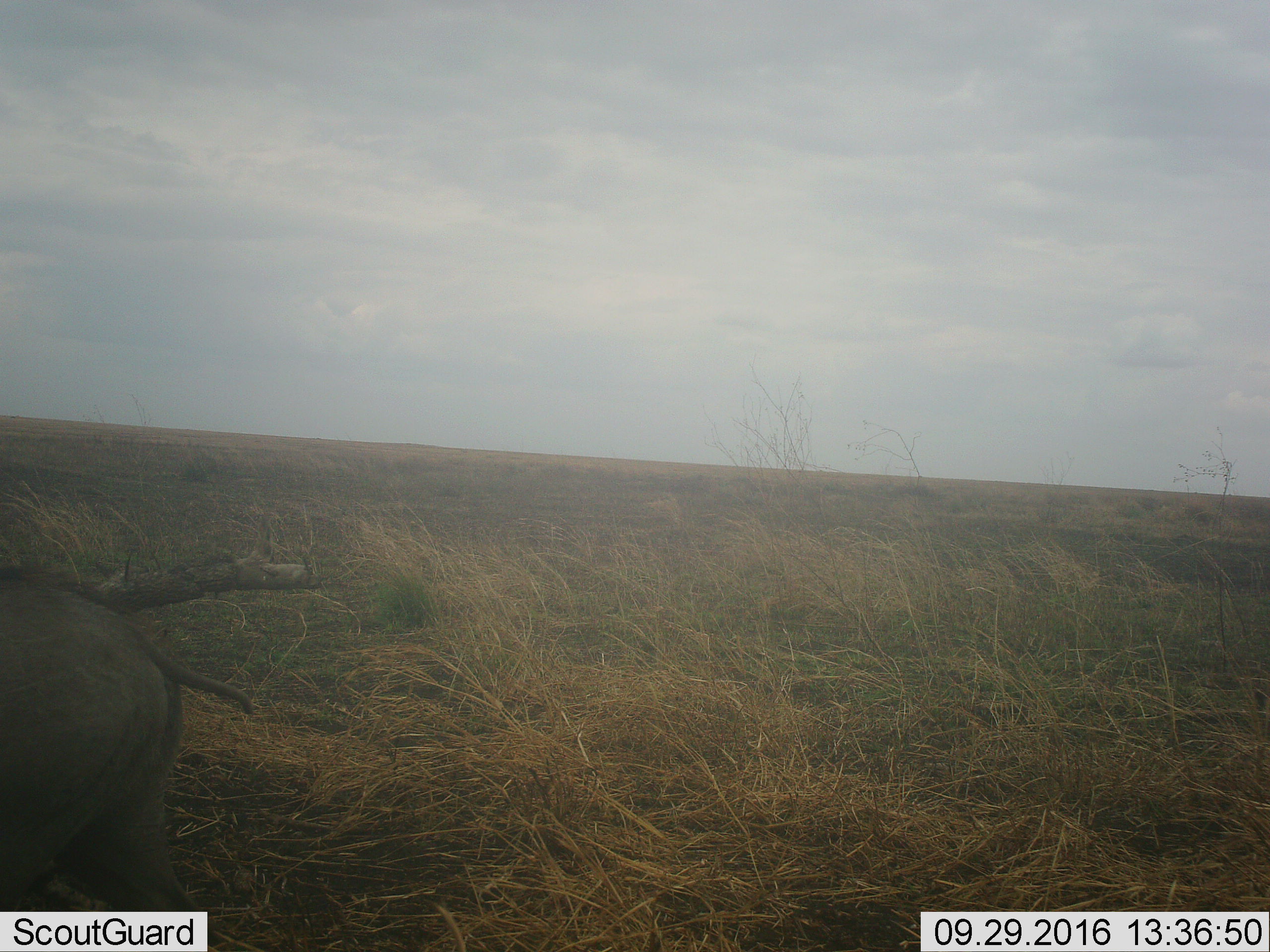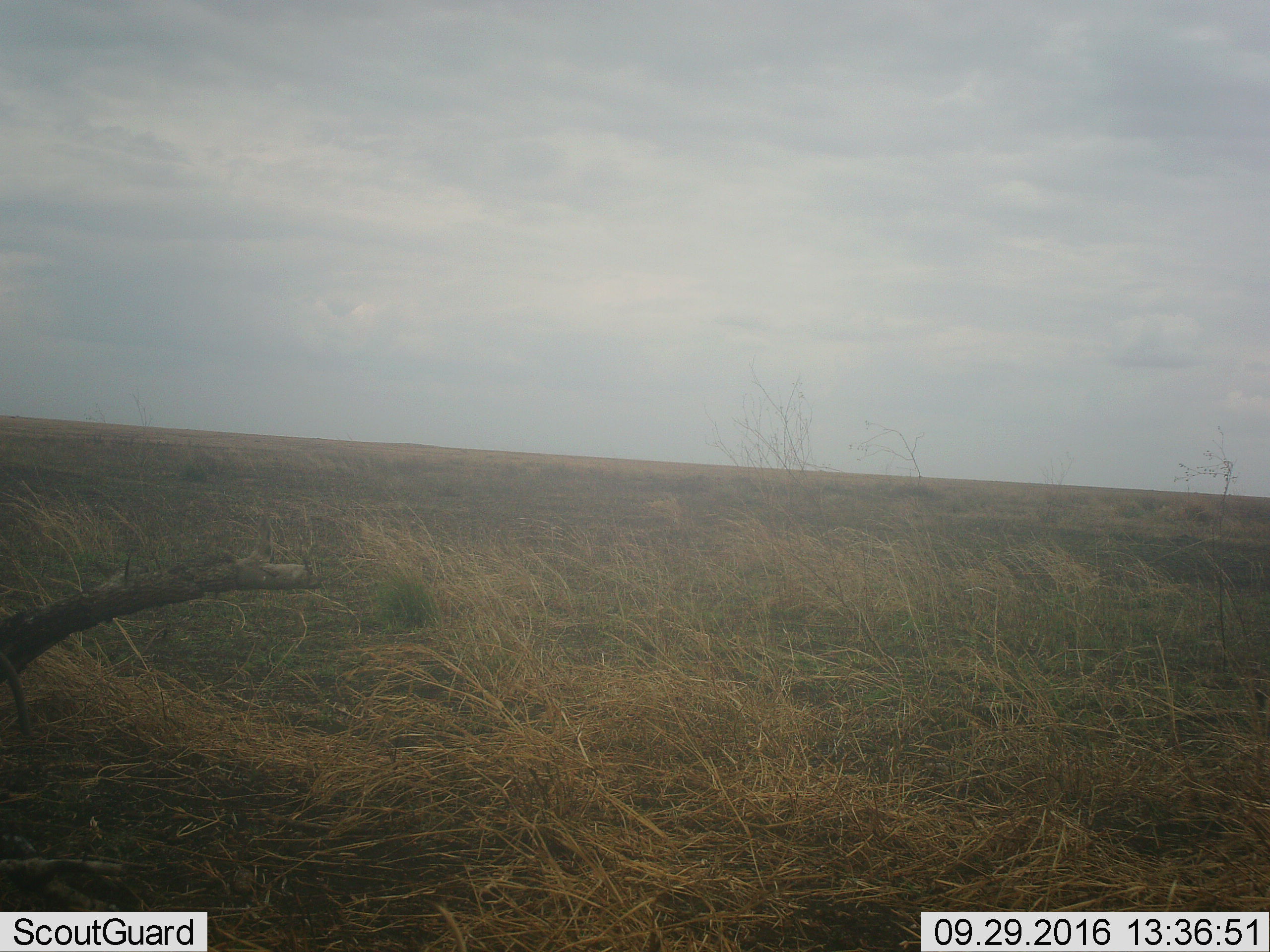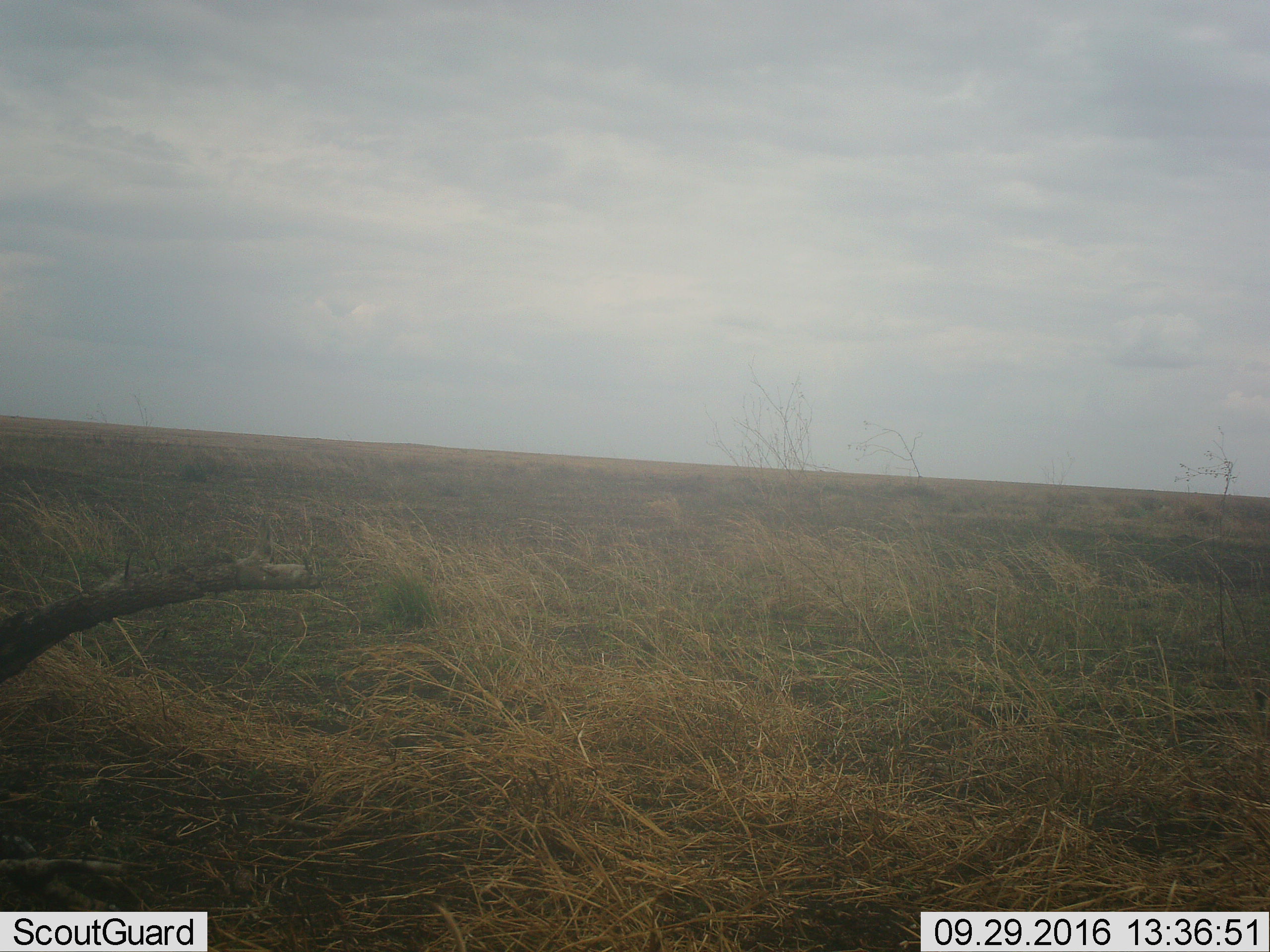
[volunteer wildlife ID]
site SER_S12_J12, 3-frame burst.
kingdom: Animalia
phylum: Chordata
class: Mammalia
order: Artiodactyla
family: Suidae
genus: Phacochoerus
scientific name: Phacochoerus africanus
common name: warthog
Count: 1.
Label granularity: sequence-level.